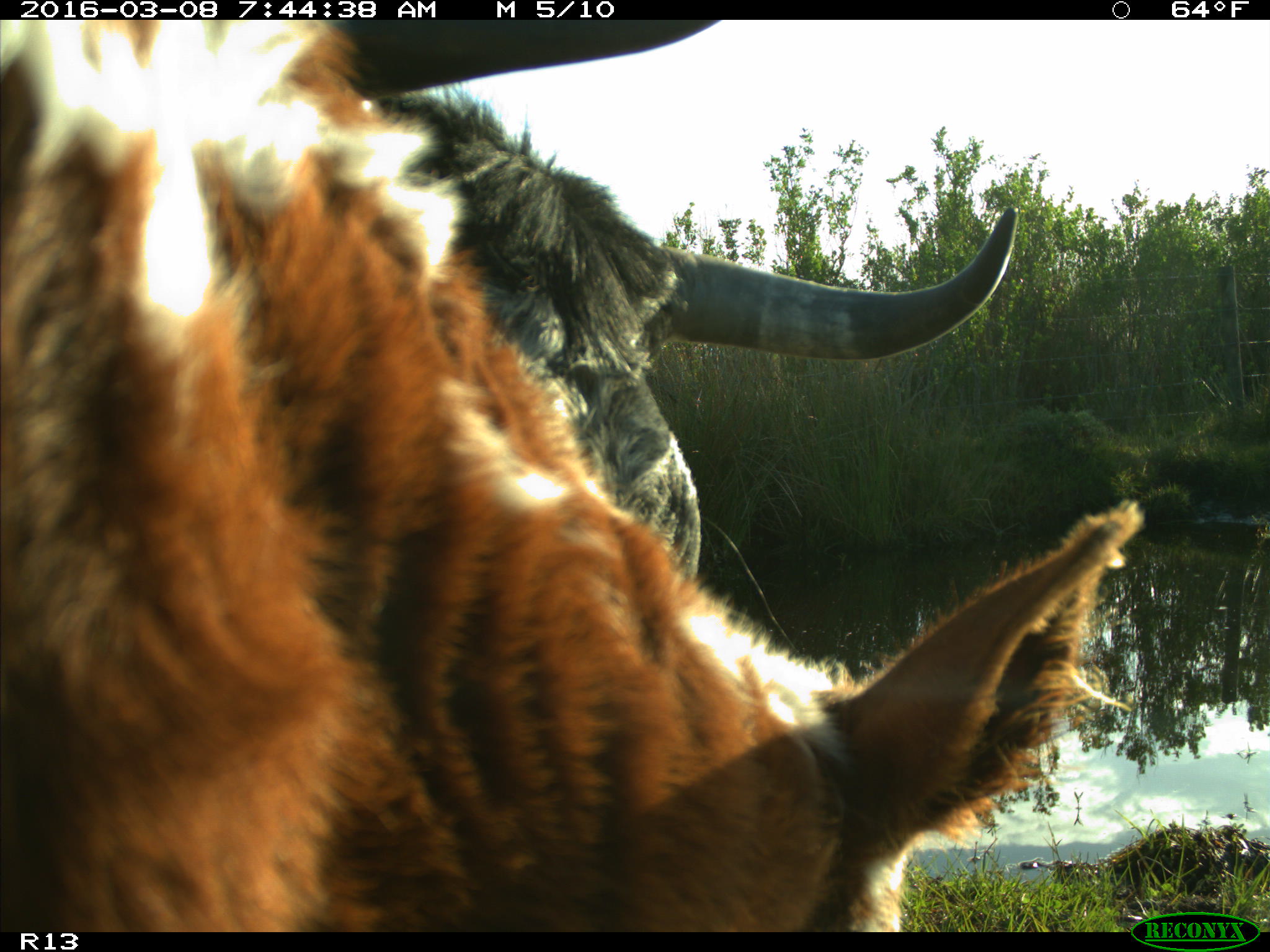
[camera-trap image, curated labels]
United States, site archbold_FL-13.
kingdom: Animalia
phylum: Chordata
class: Mammalia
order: Artiodactyla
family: Bovidae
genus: Bos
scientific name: Bos taurus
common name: domestic cow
Bos taurus (domestic cow).